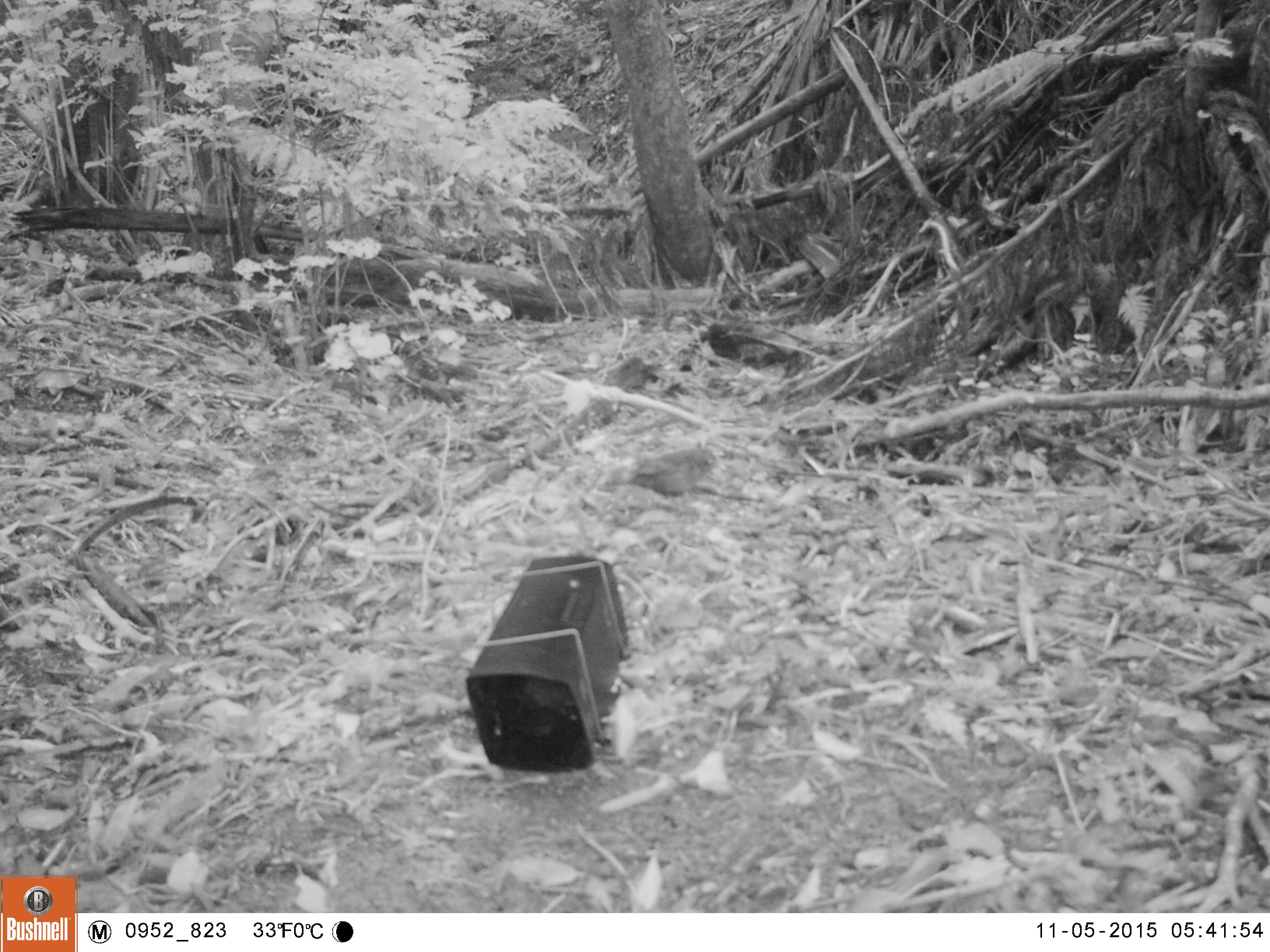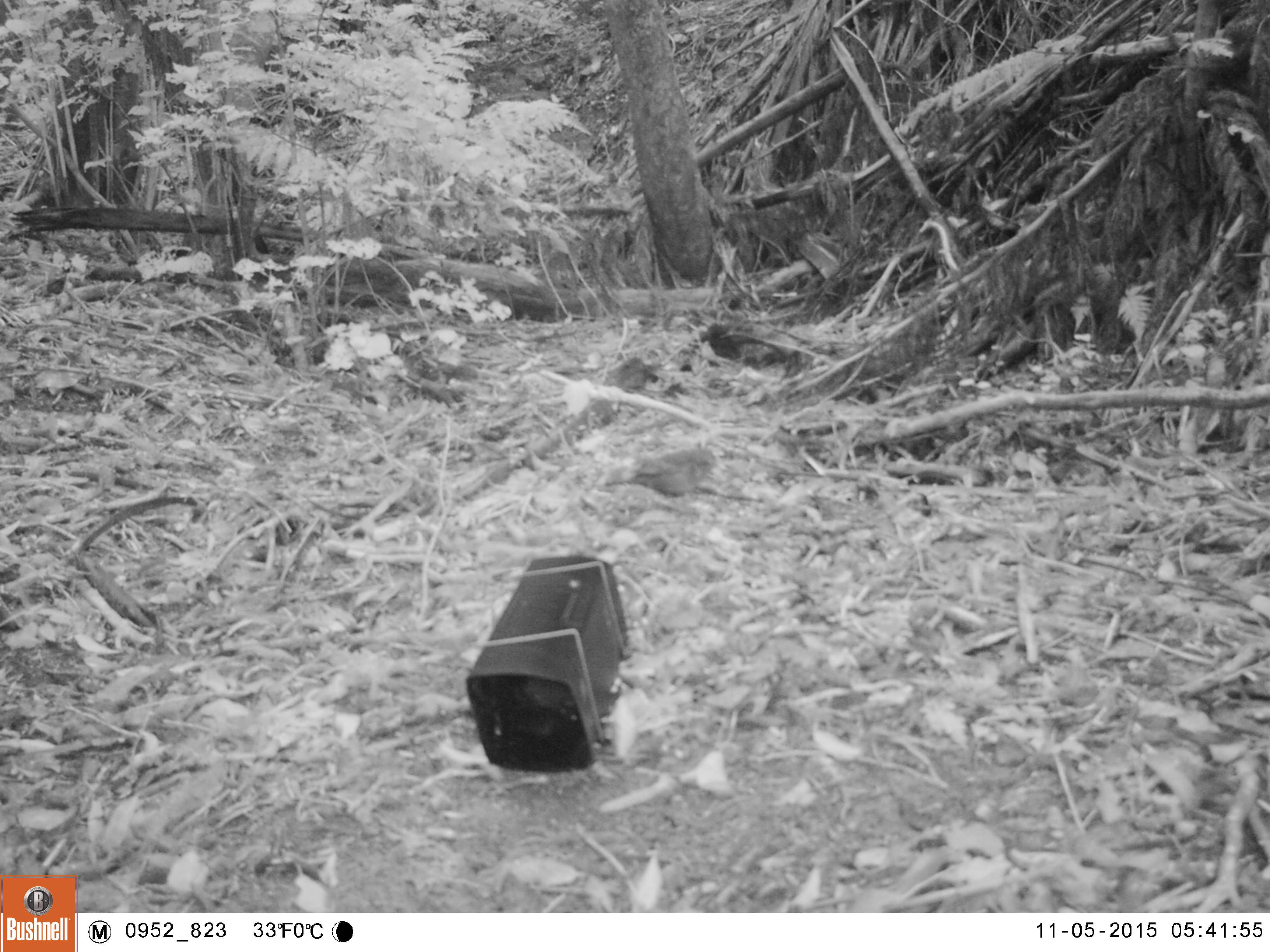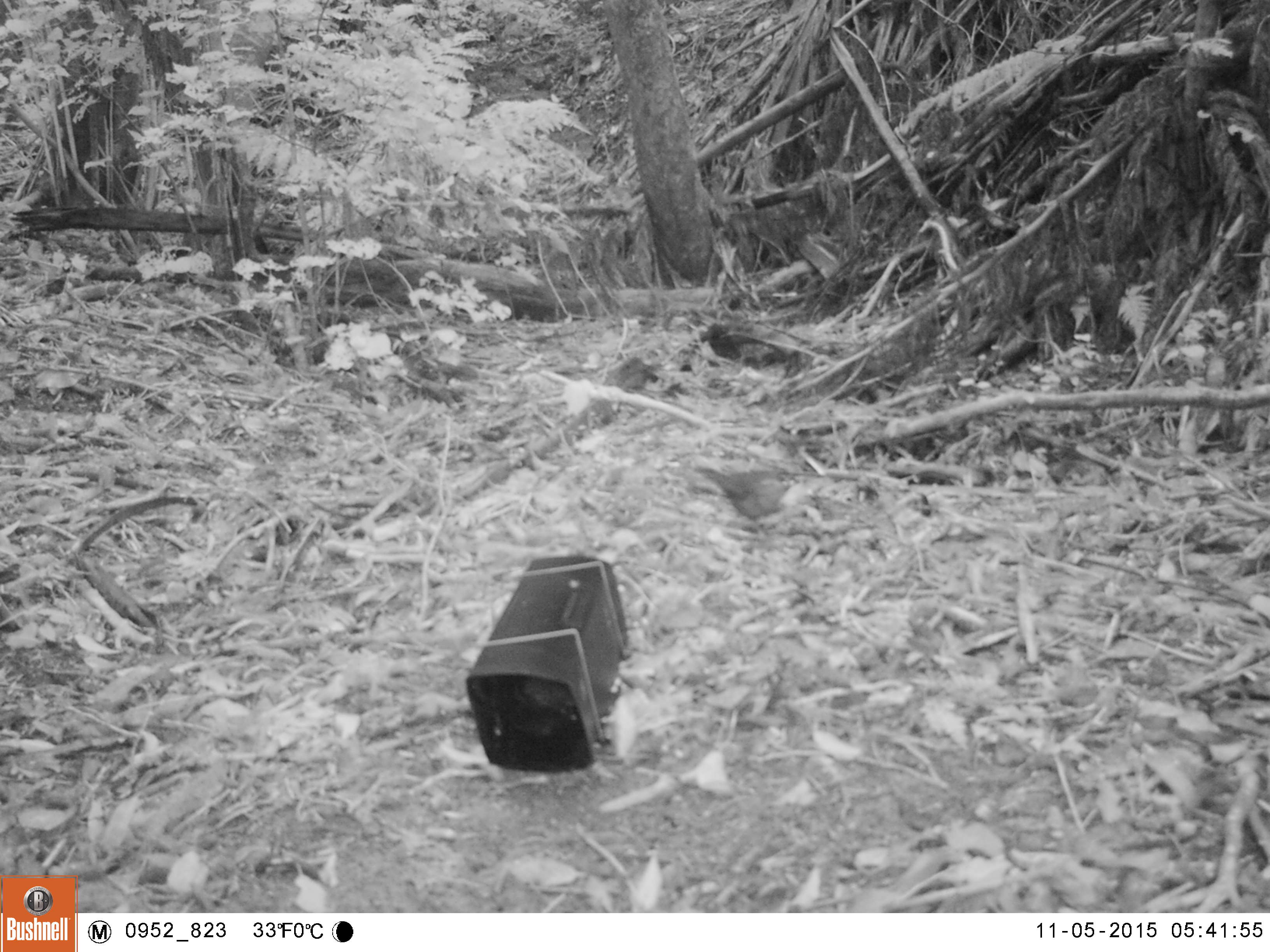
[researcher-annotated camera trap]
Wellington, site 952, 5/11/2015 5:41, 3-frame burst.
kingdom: Animalia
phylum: Chordata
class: Aves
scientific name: Aves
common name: bird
Bird (Aves).